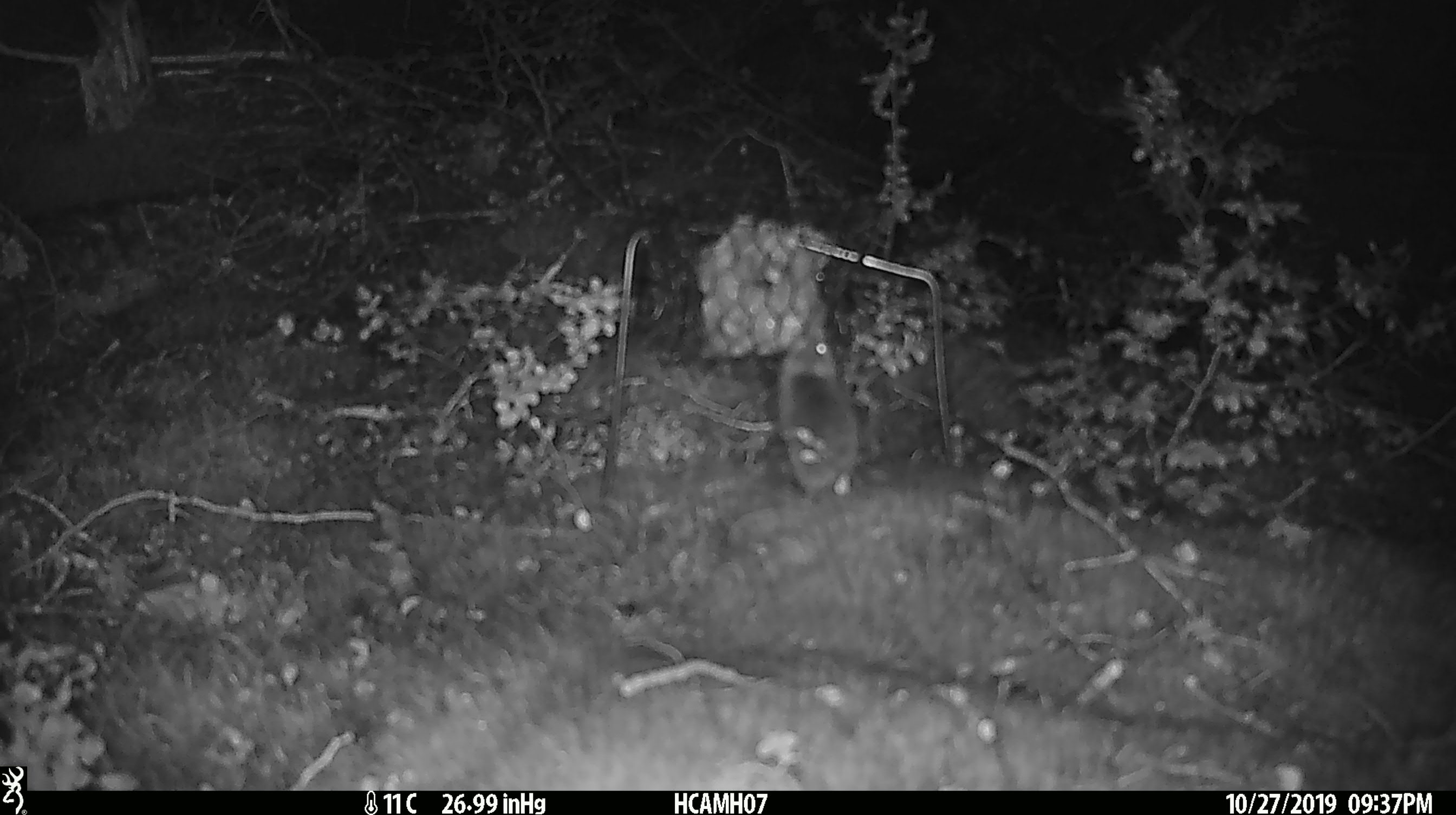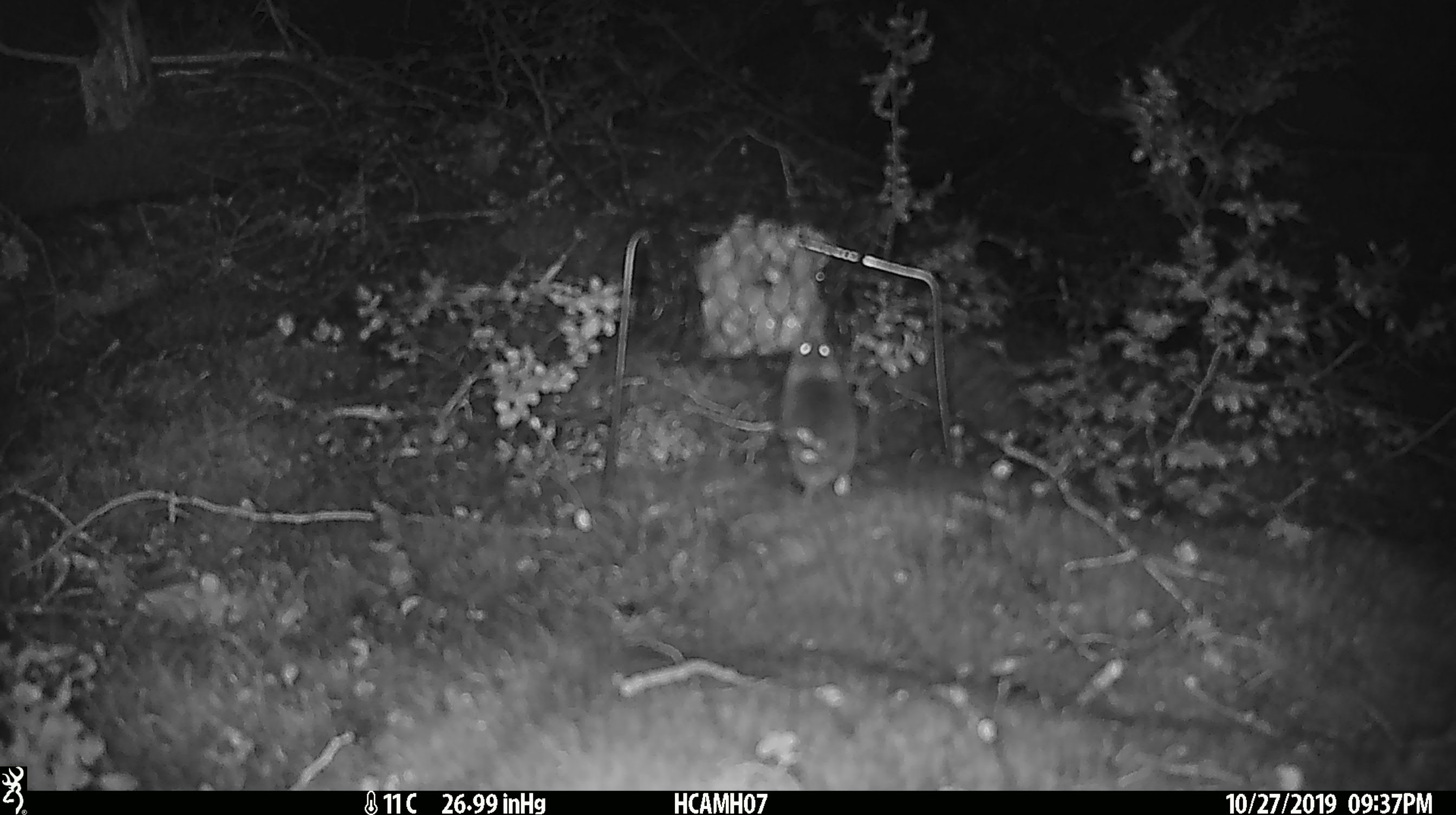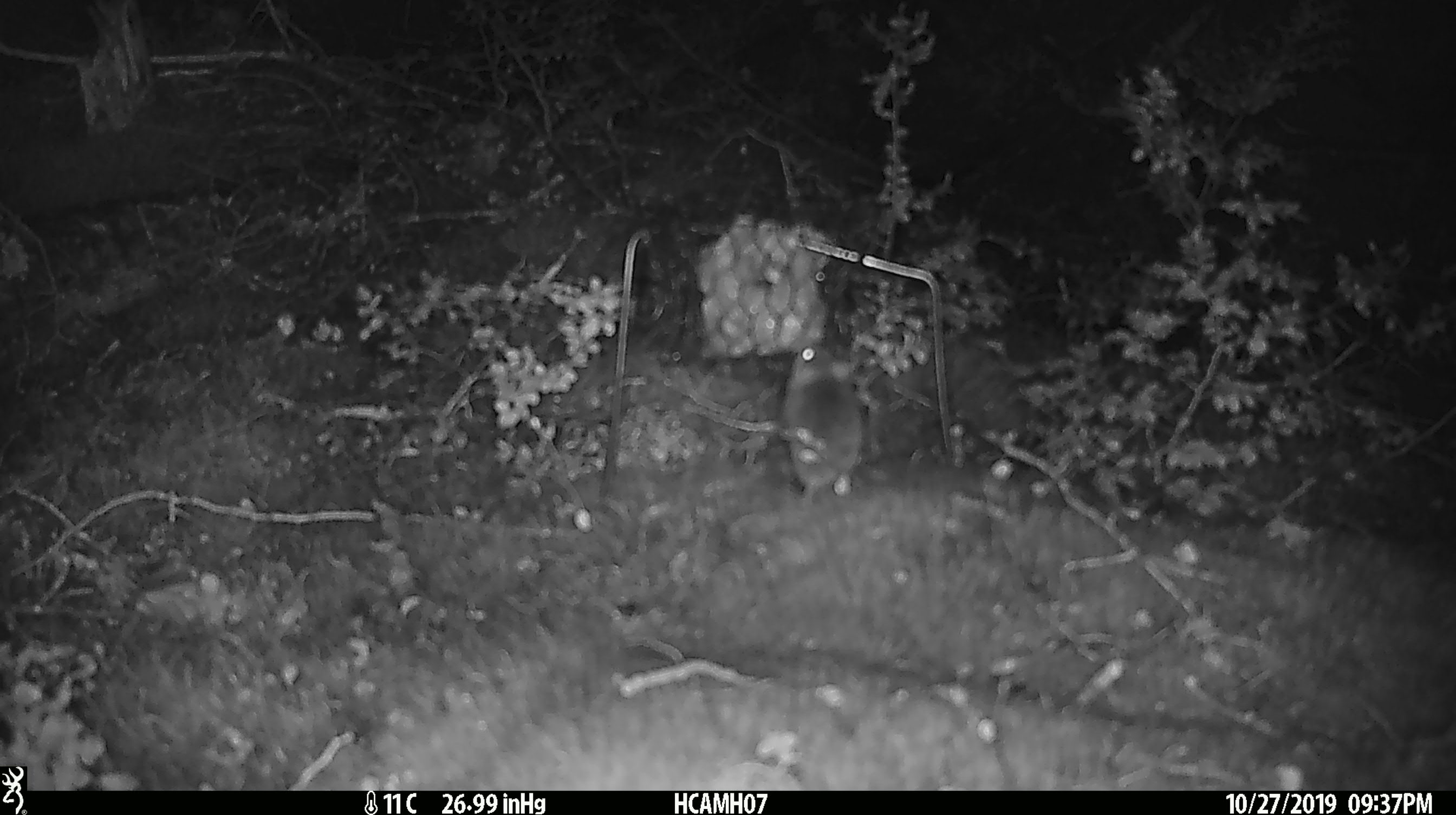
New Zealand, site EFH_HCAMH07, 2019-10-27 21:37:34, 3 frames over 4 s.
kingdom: Animalia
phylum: Chordata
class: Mammalia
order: Rodentia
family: Muridae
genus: Mus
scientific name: Mus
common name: mouse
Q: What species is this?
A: Mouse (Mus).